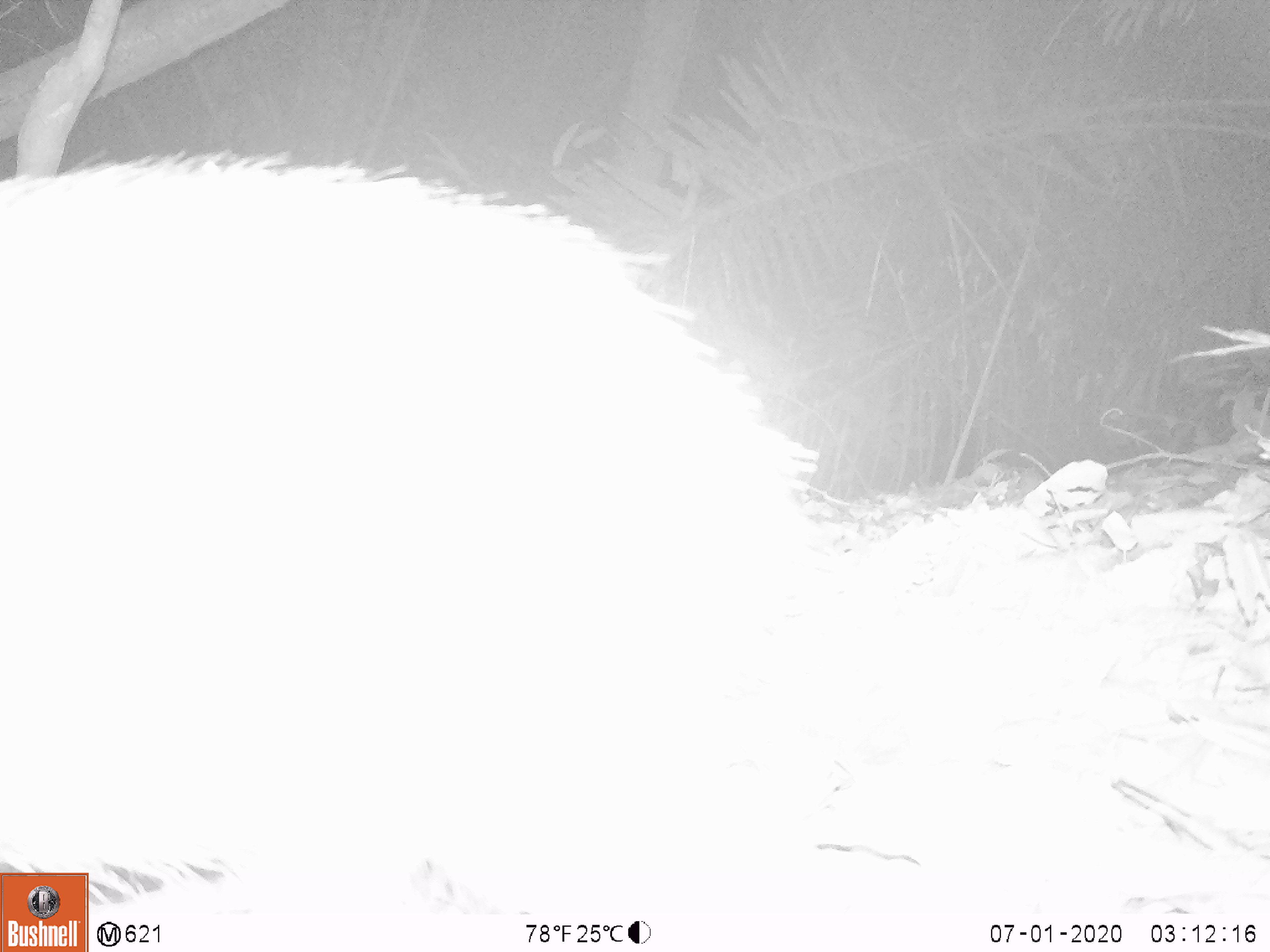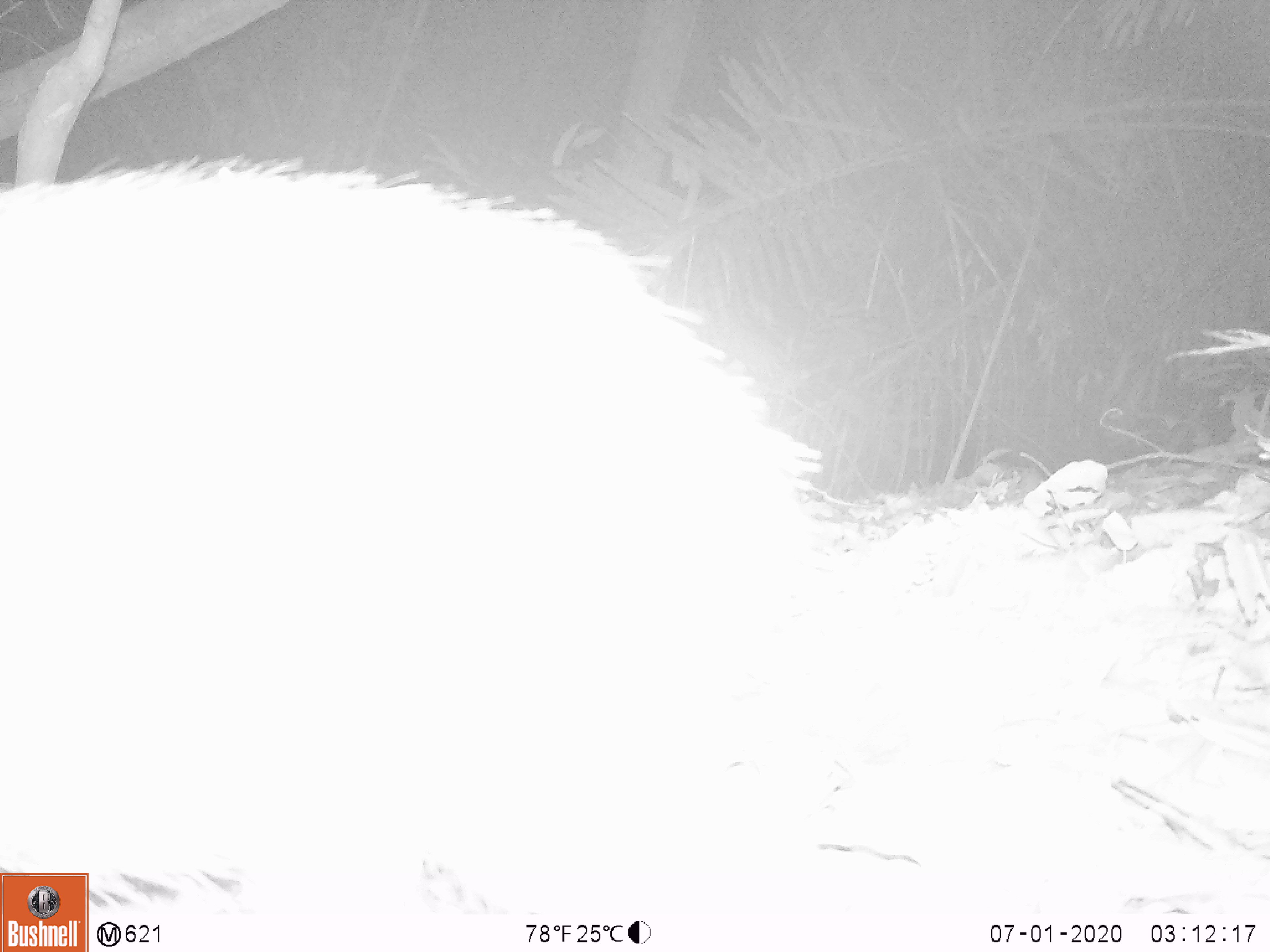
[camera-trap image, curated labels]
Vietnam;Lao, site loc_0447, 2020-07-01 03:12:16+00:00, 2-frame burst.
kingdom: Animalia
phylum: Chordata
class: Mammalia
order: Artiodactyla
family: Suidae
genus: Sus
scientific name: Sus scrofa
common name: eurasian wild pig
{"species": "eurasian wild pig (Sus scrofa)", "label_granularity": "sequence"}